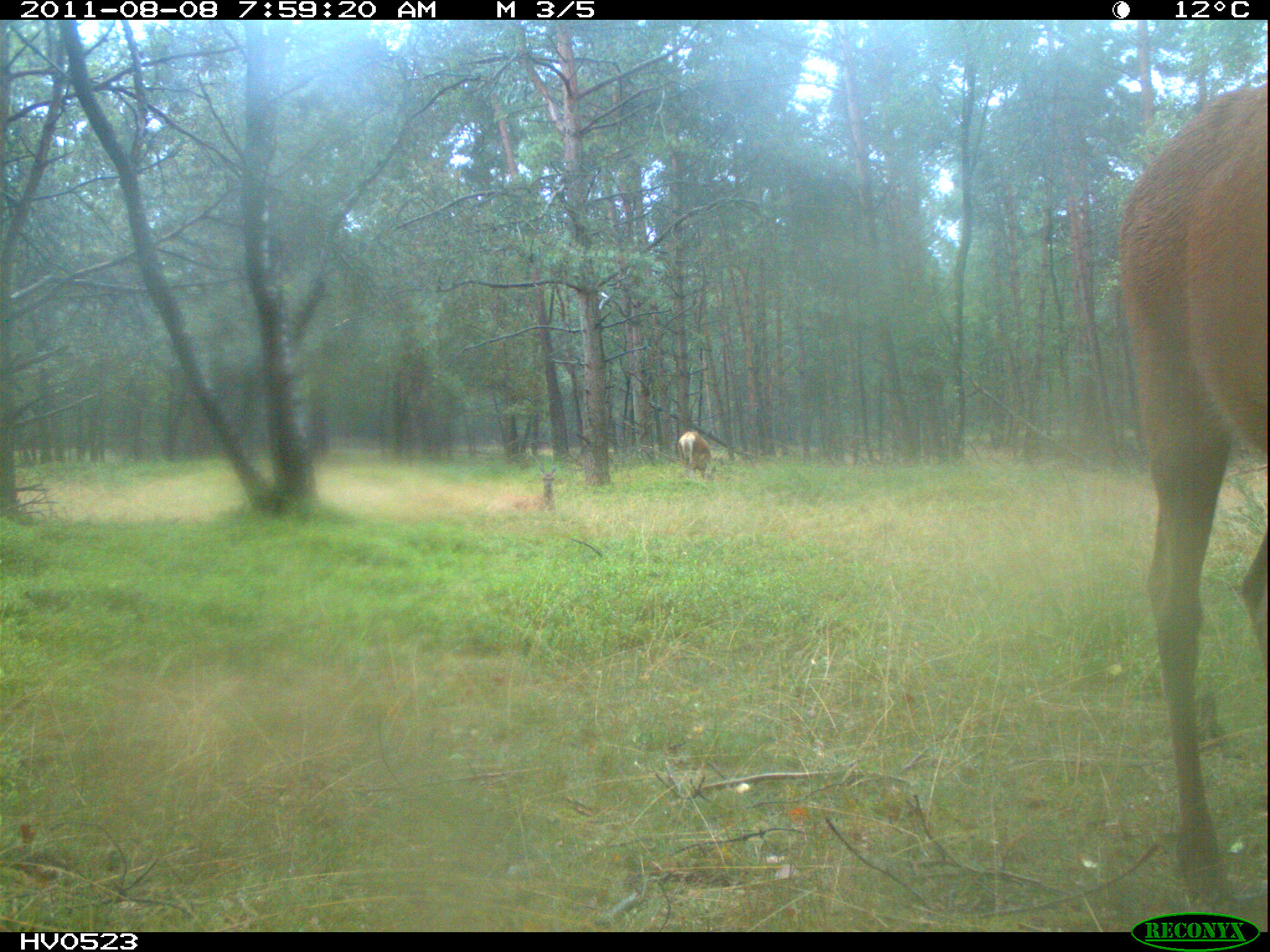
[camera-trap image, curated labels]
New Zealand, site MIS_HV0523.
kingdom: Animalia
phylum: Chordata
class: Mammalia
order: Artiodactyla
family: Cervidae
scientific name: Cervidae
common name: deer